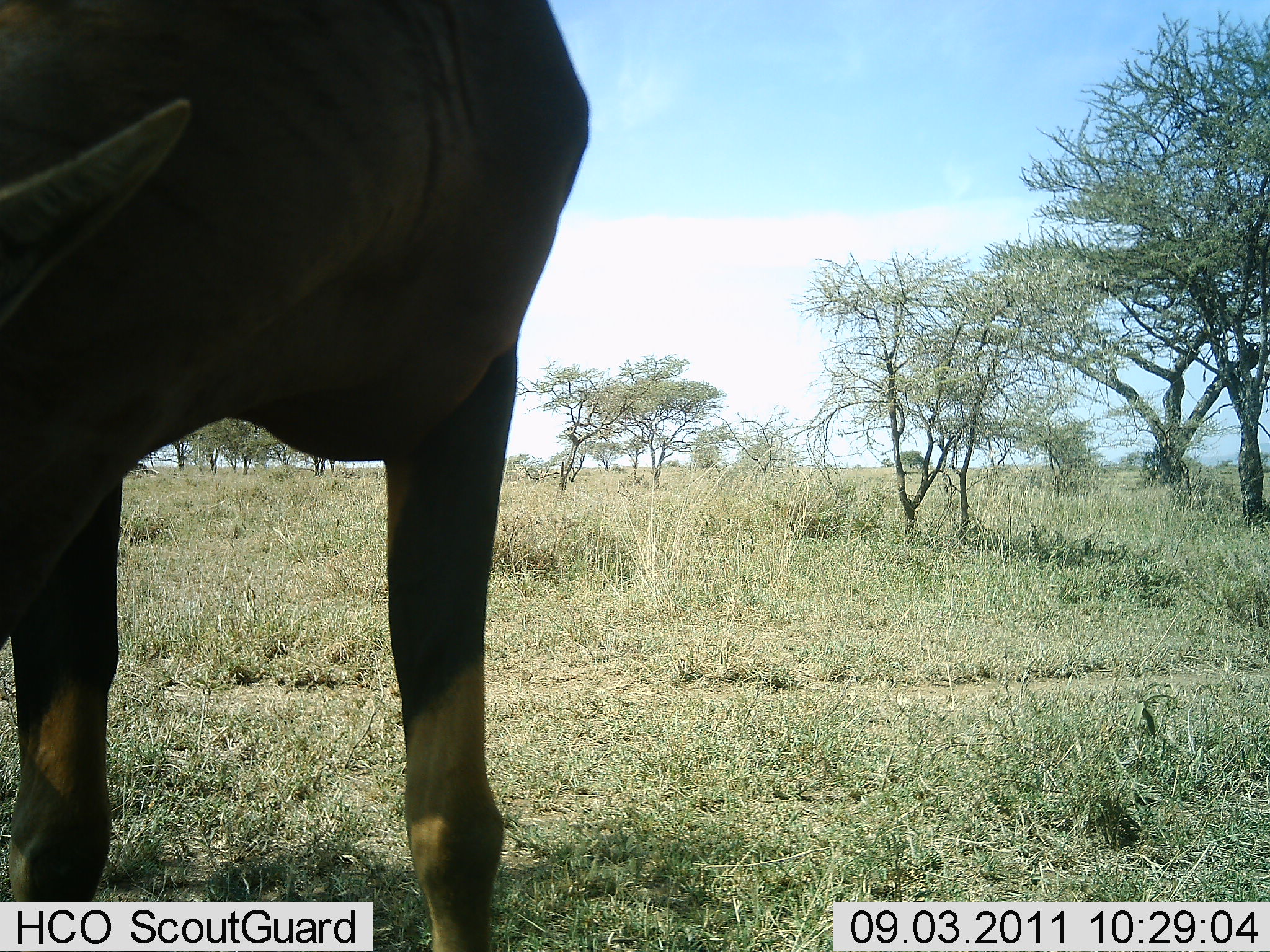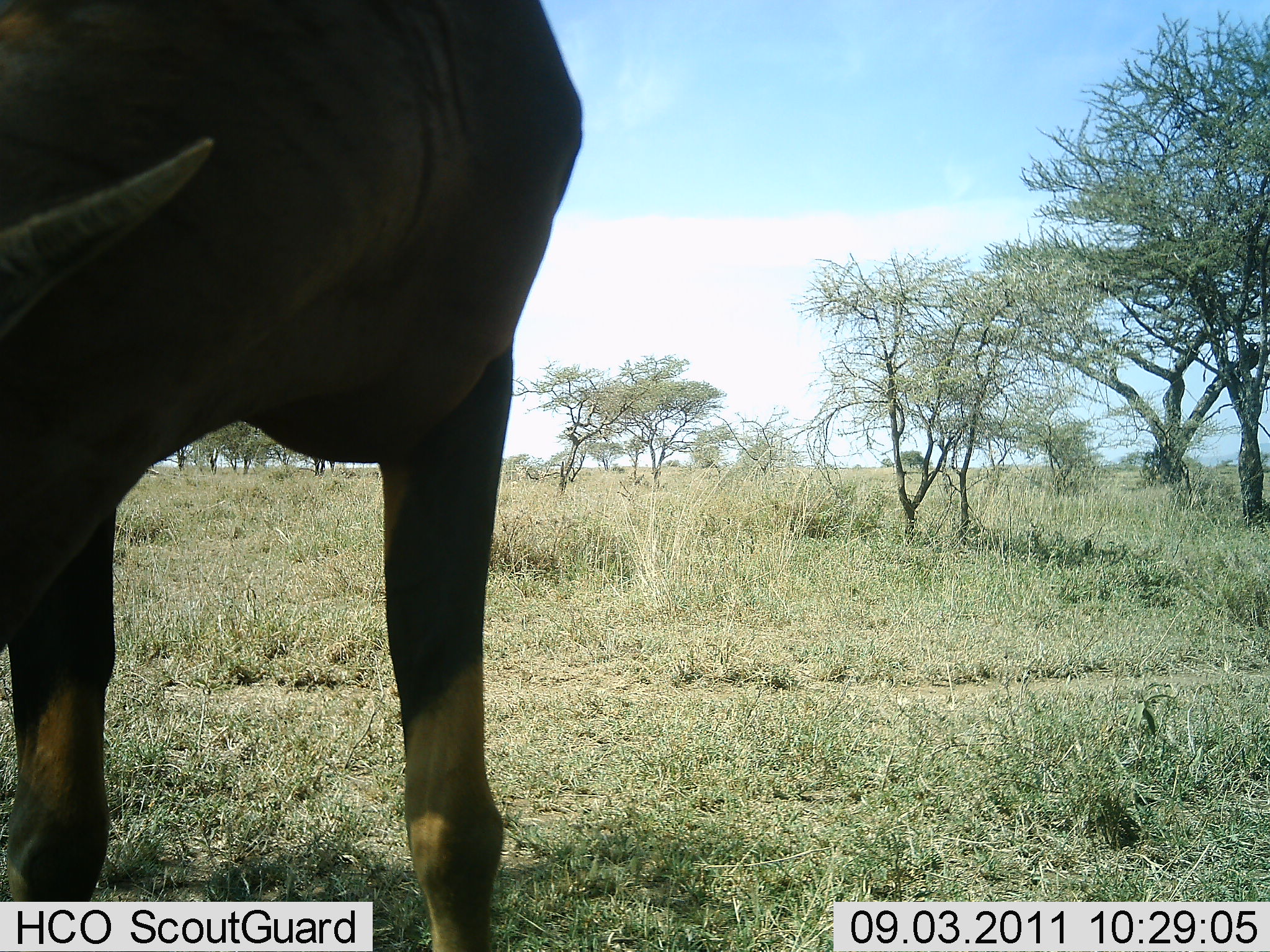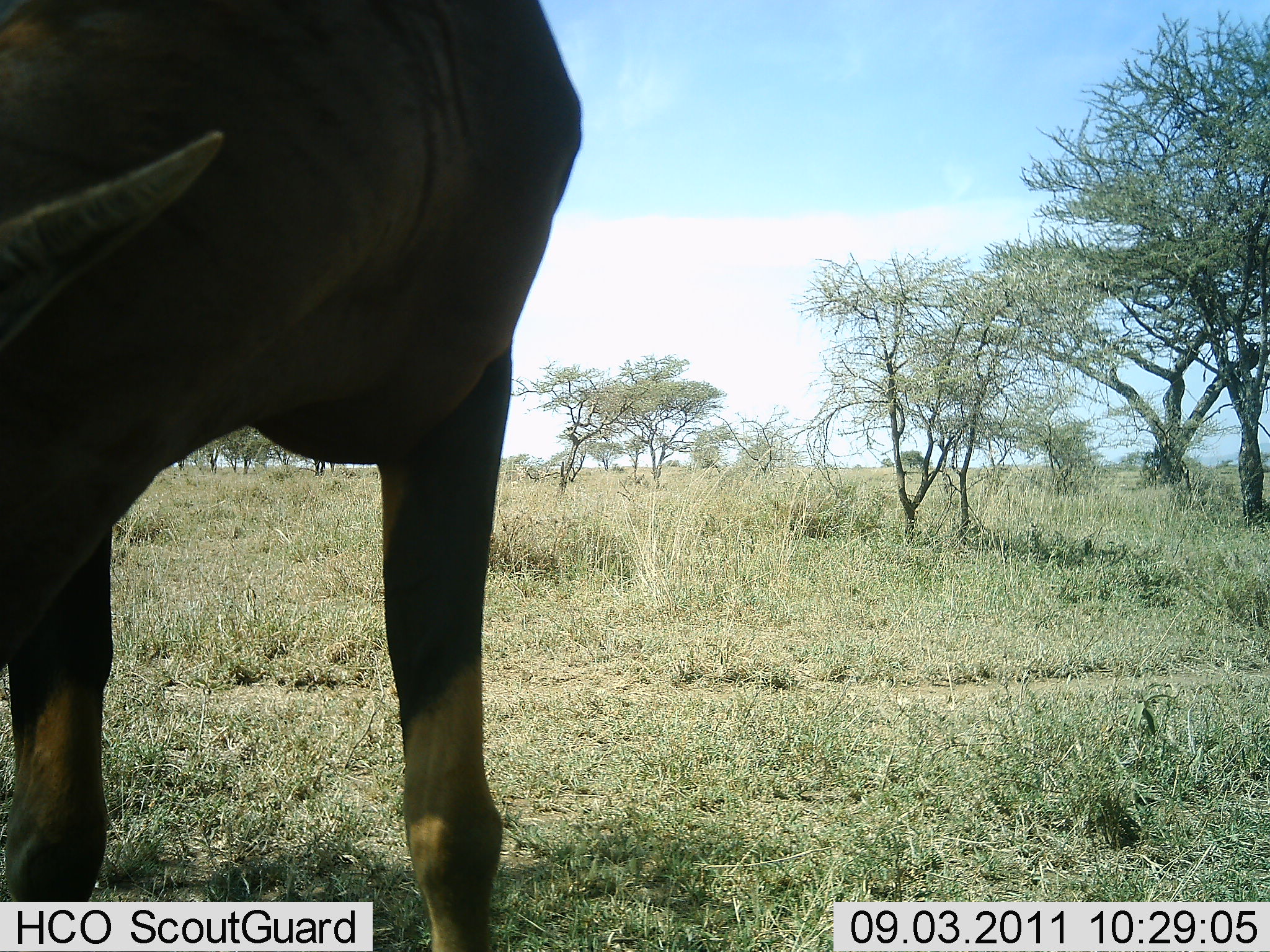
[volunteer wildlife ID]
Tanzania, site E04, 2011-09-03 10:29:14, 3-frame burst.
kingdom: Animalia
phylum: Chordata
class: Mammalia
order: Artiodactyla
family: Bovidae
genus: Damaliscus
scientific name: Damaliscus lunatus jimela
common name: topi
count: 1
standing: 50%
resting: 0%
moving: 0%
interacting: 0%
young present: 0%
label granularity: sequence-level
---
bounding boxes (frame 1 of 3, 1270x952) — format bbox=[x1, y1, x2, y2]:
animal: bbox=[0, 0, 592, 952]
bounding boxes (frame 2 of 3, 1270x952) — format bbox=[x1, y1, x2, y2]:
animal: bbox=[0, 0, 585, 753]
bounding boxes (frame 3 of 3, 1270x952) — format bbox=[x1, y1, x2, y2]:
animal: bbox=[0, 0, 582, 754]